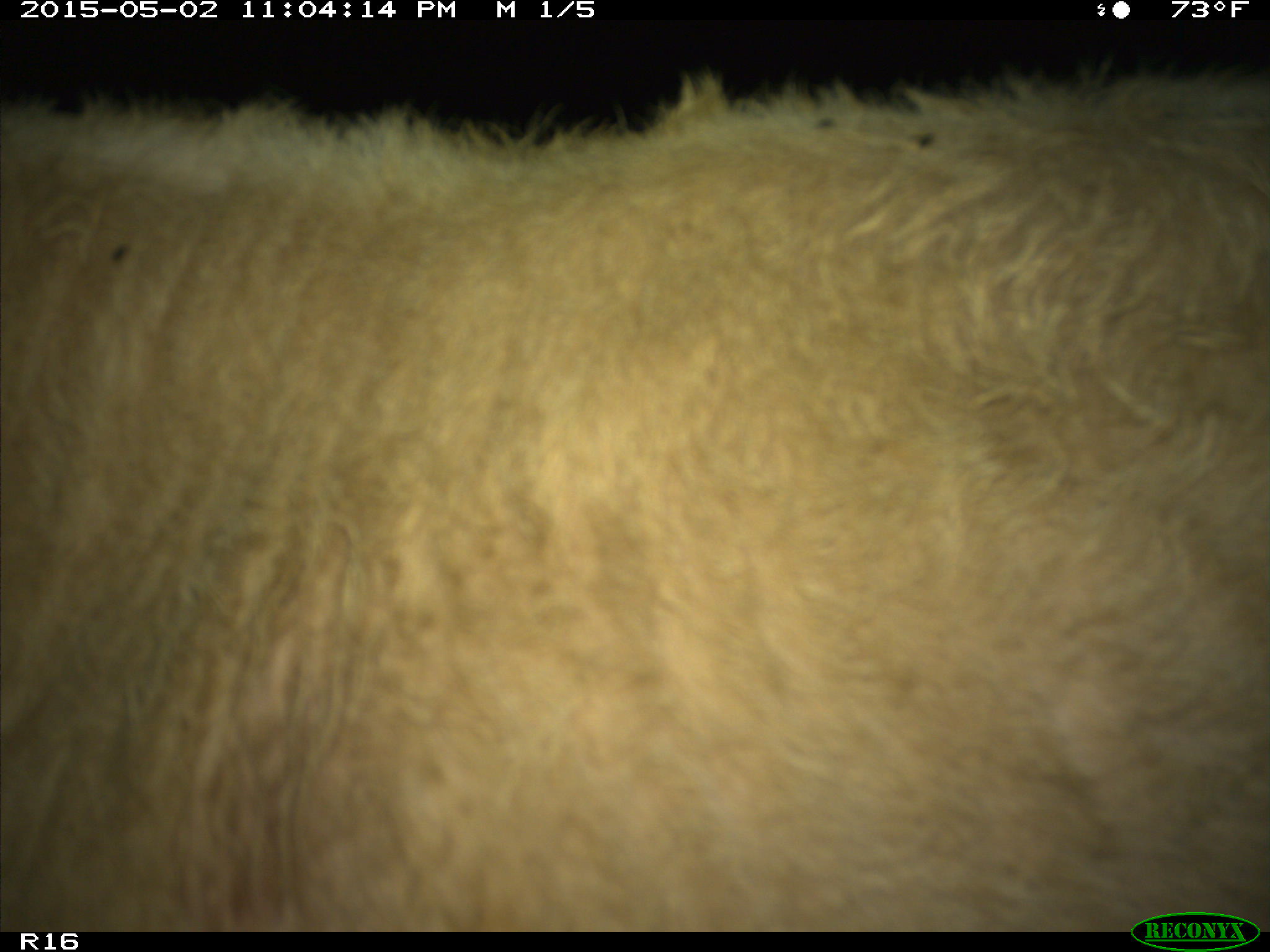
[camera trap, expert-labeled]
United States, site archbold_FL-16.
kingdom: Animalia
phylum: Chordata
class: Mammalia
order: Artiodactyla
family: Bovidae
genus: Bos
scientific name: Bos taurus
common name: domestic cow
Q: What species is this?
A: Bos taurus (domestic cow).